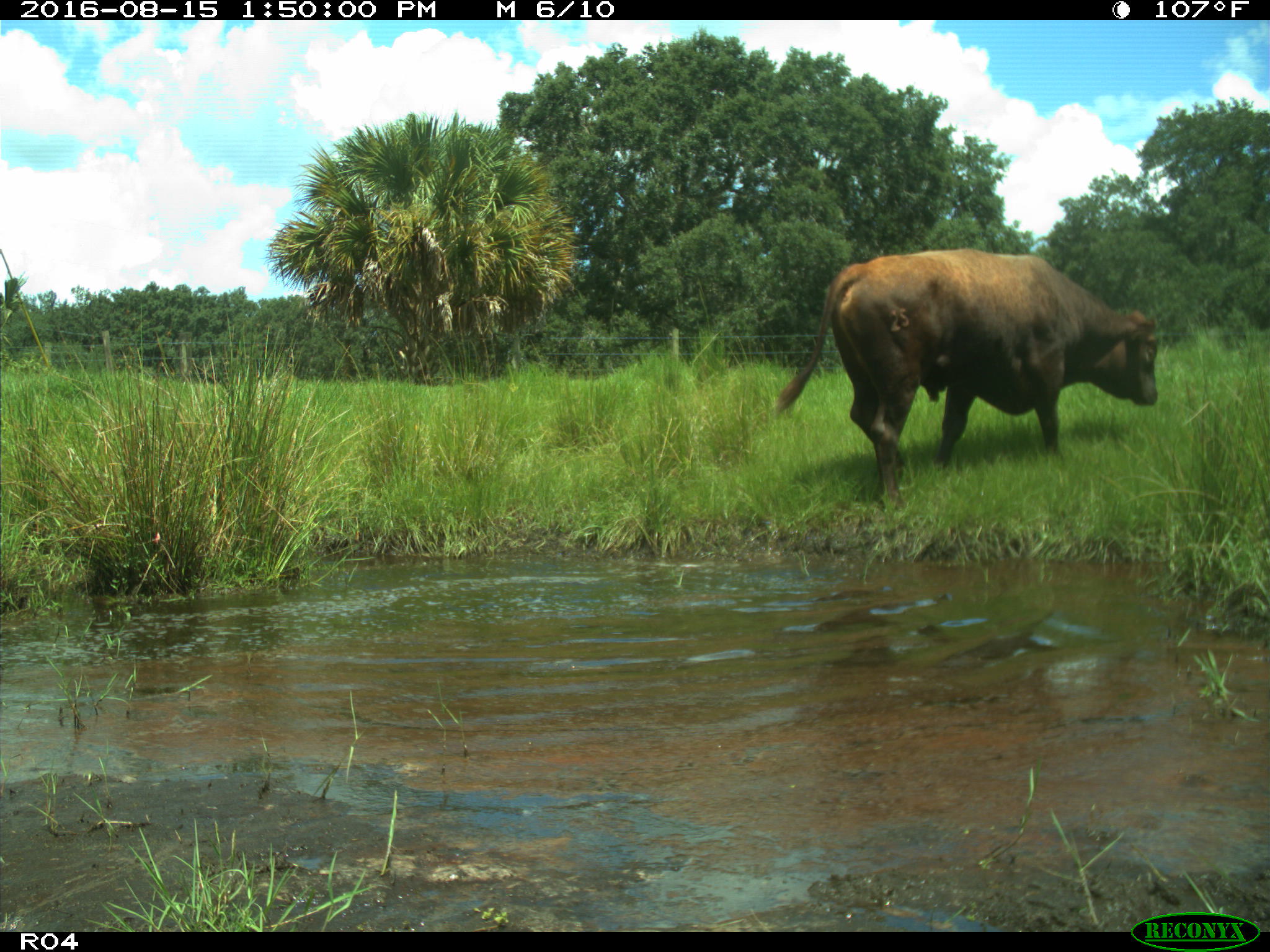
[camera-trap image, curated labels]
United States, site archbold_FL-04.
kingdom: Animalia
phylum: Chordata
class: Mammalia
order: Artiodactyla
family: Bovidae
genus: Bos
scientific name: Bos taurus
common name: domestic cow